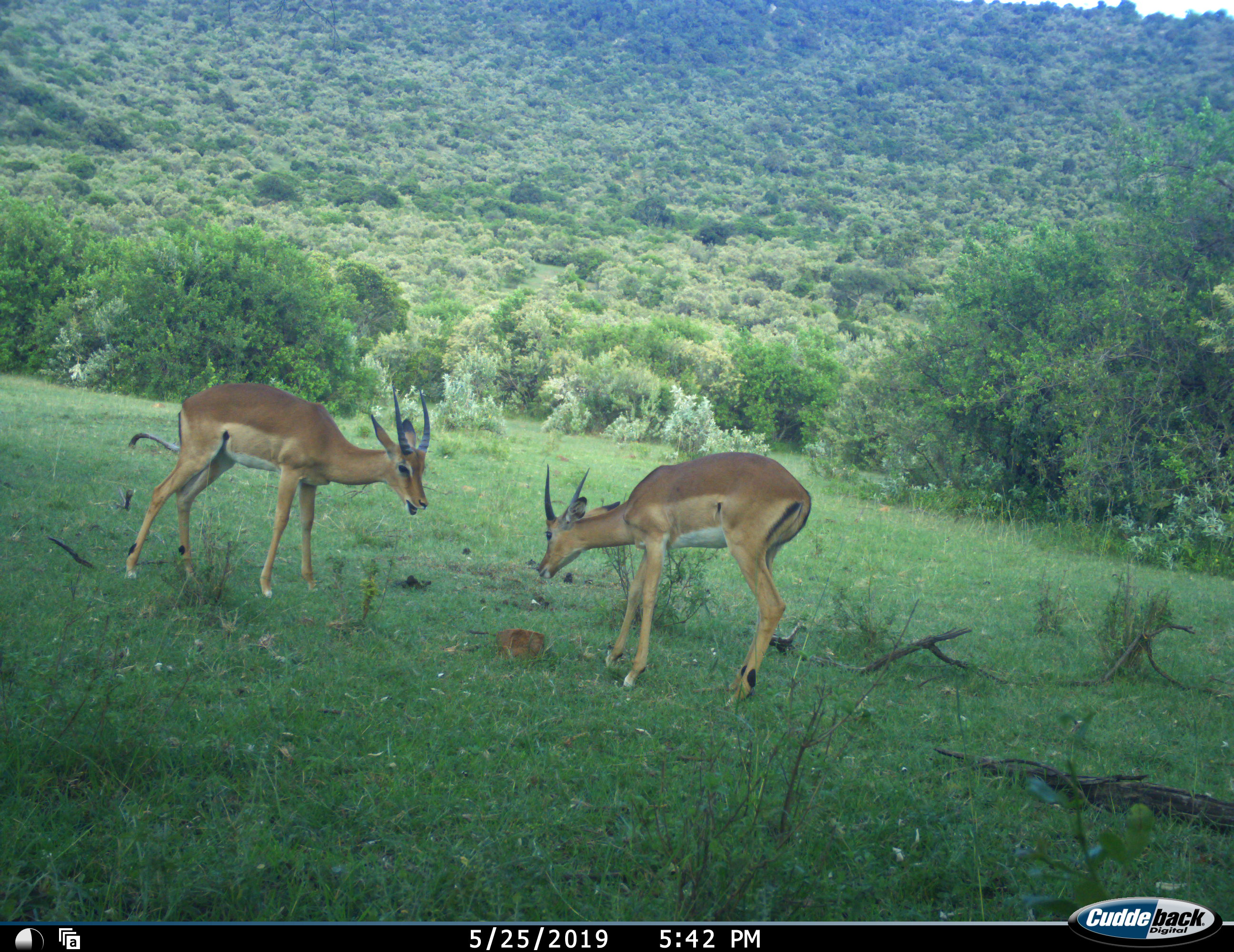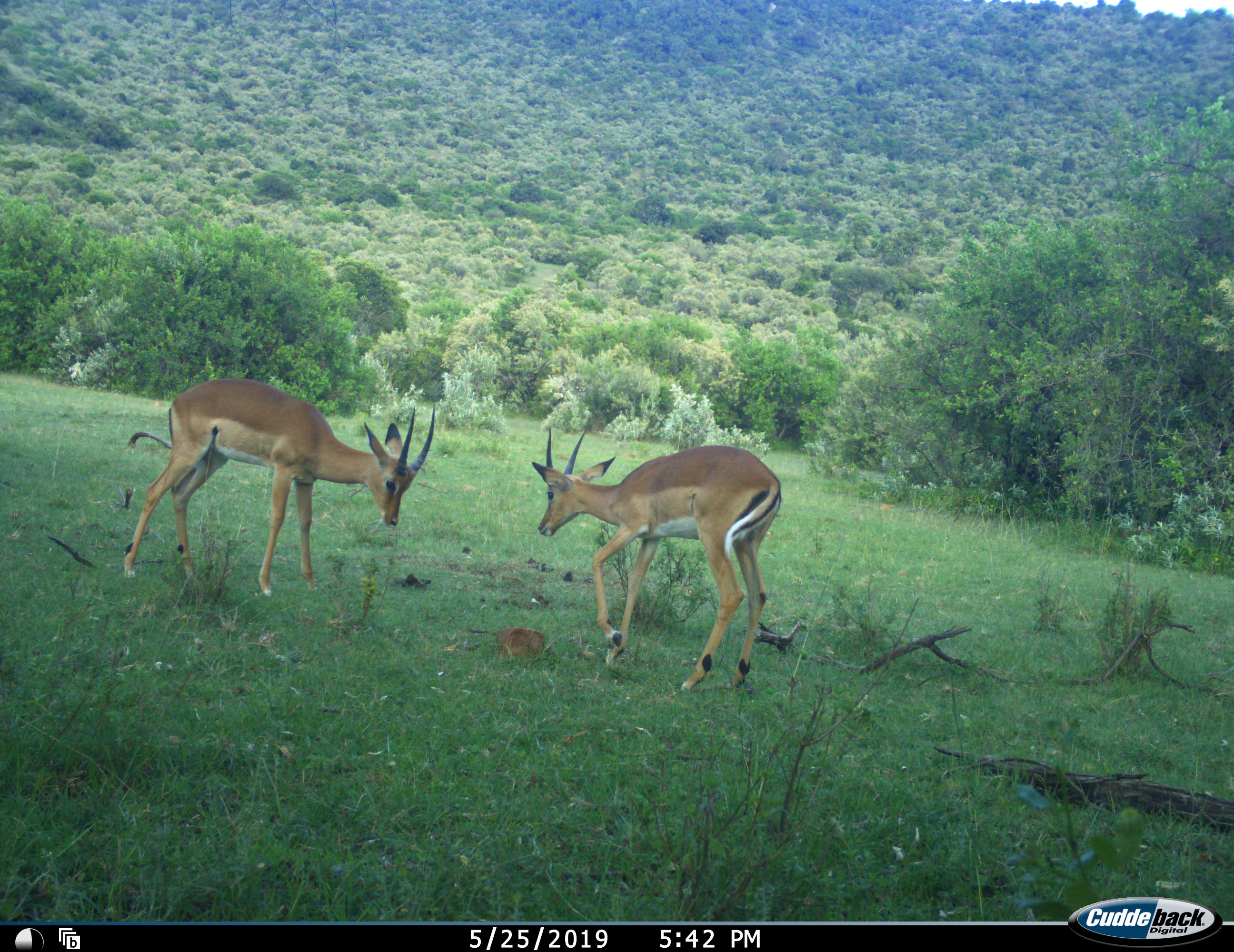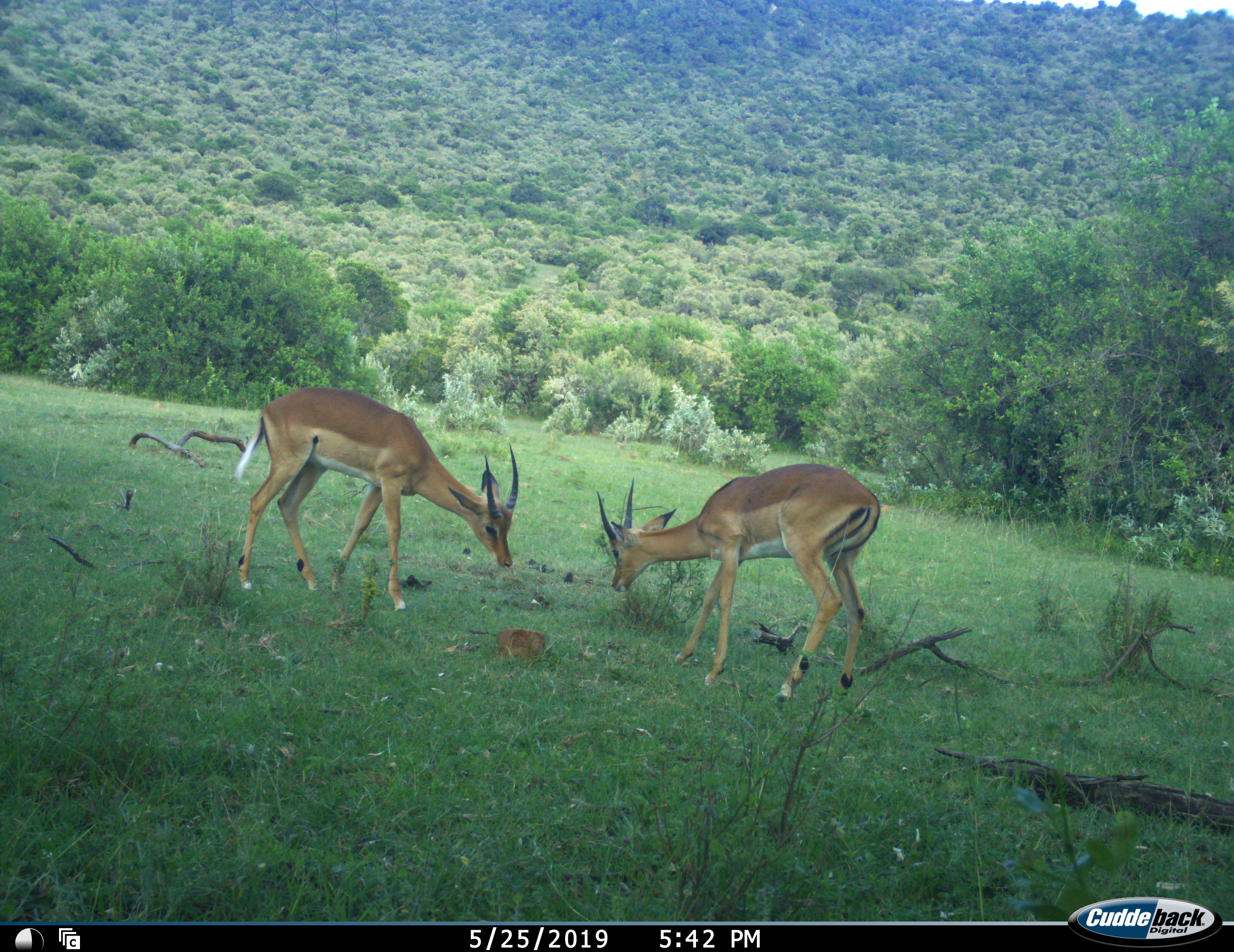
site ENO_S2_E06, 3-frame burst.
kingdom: Animalia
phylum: Chordata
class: Mammalia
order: Artiodactyla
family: Bovidae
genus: Aepyceros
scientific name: Aepyceros melampus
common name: impala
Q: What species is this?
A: Impala (Aepyceros melampus).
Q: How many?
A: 2.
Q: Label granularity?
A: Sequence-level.